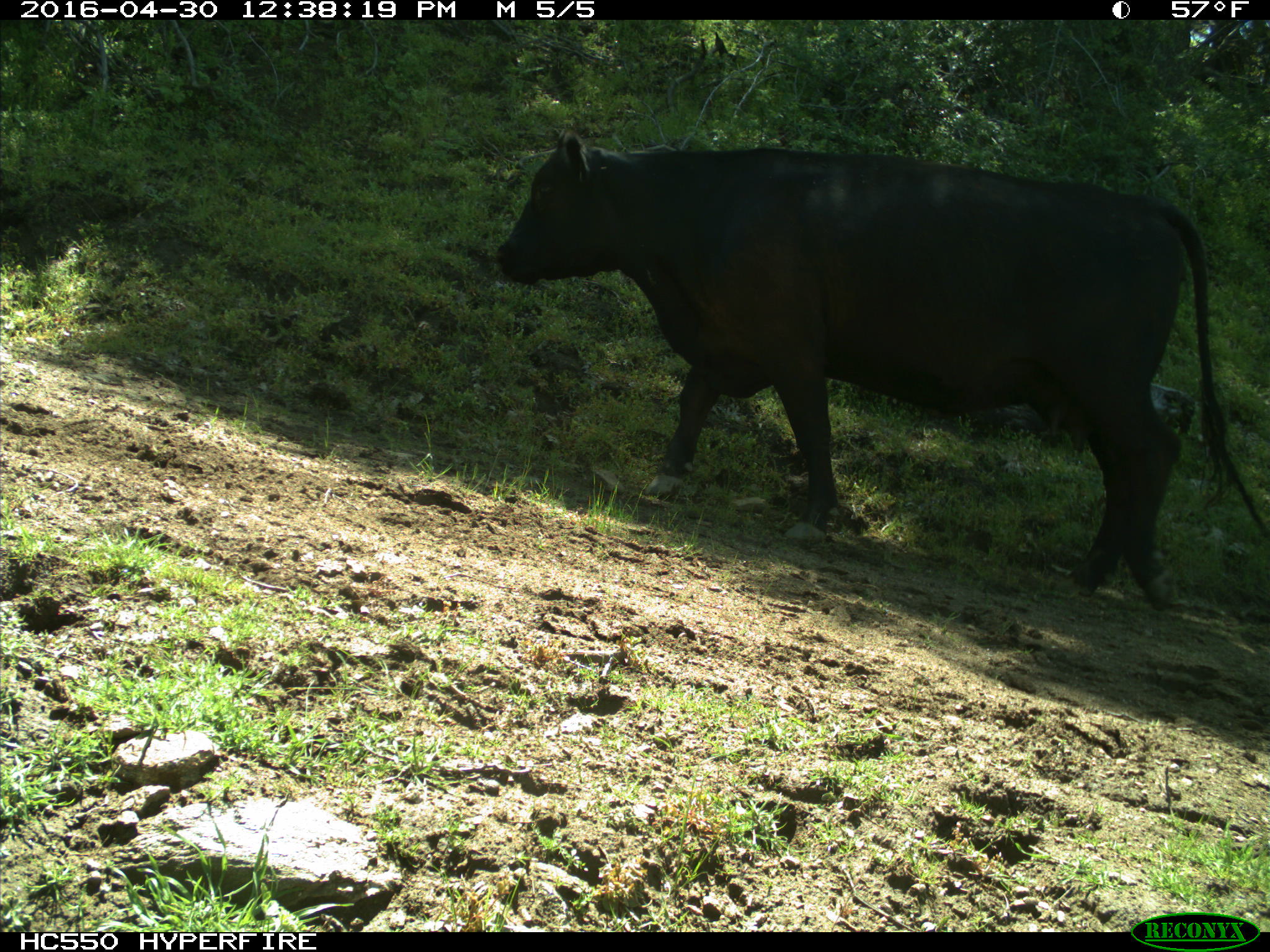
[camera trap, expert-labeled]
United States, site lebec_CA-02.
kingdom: Animalia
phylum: Chordata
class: Mammalia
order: Artiodactyla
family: Bovidae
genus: Bos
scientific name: Bos taurus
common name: domestic cow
Bos taurus (domestic cow).